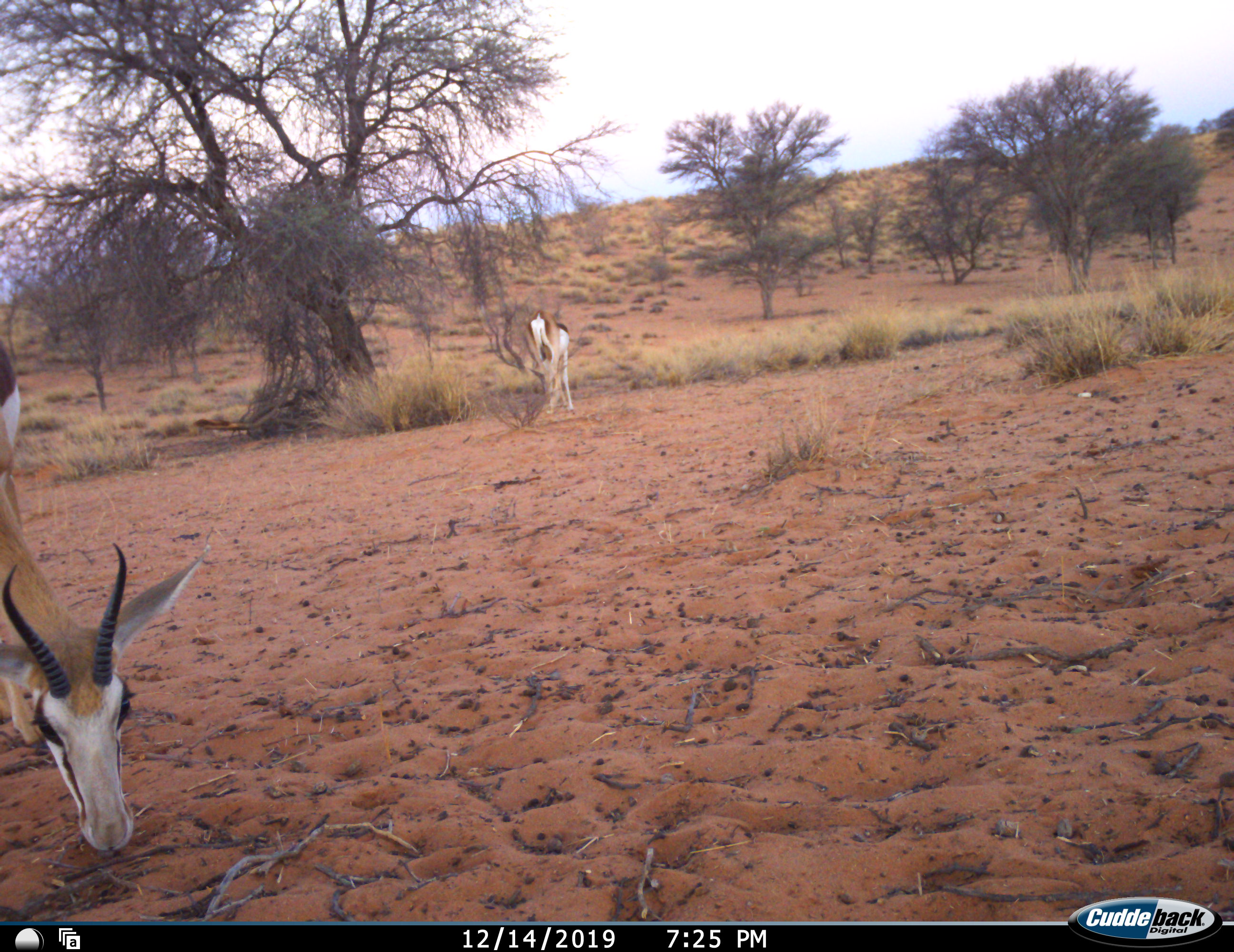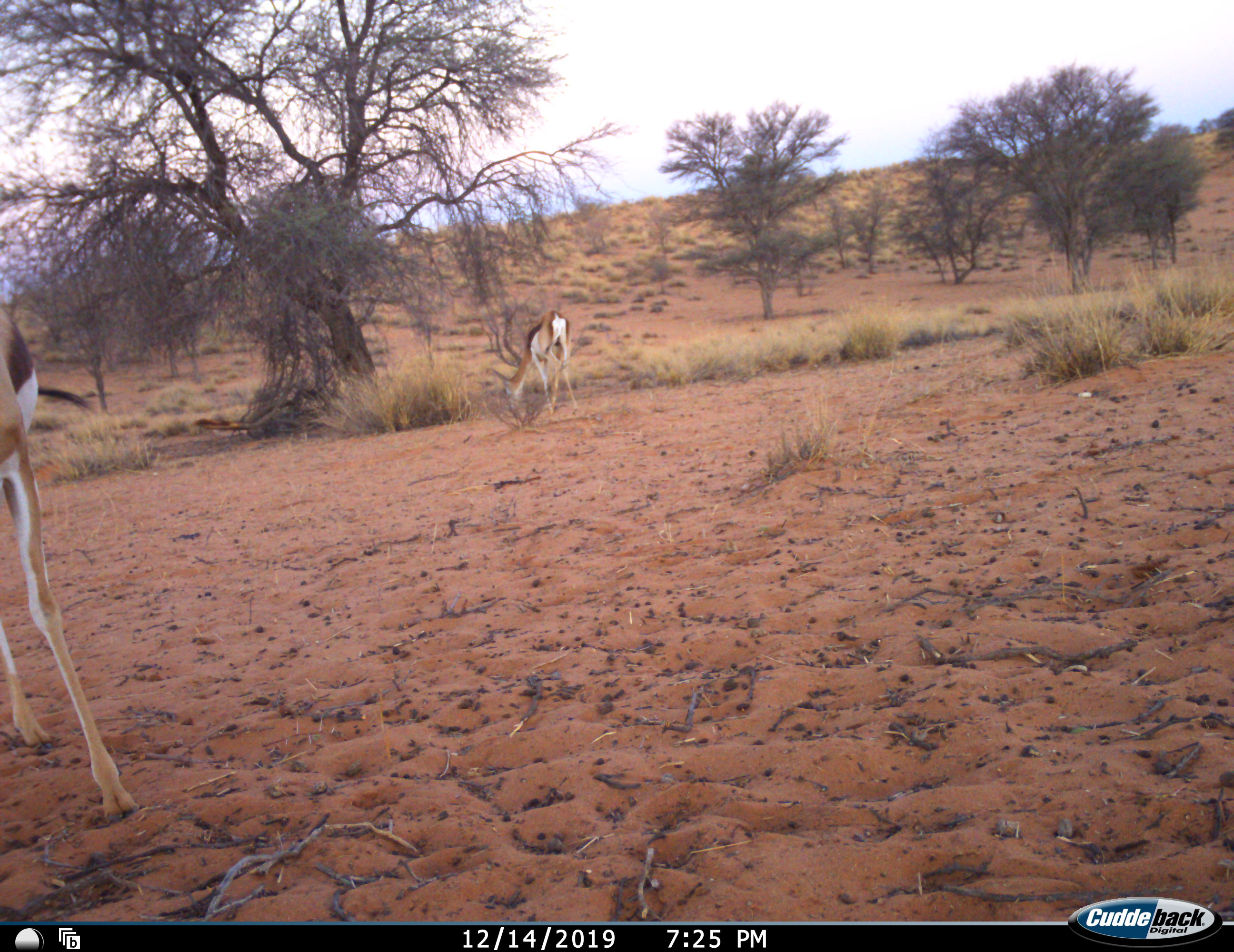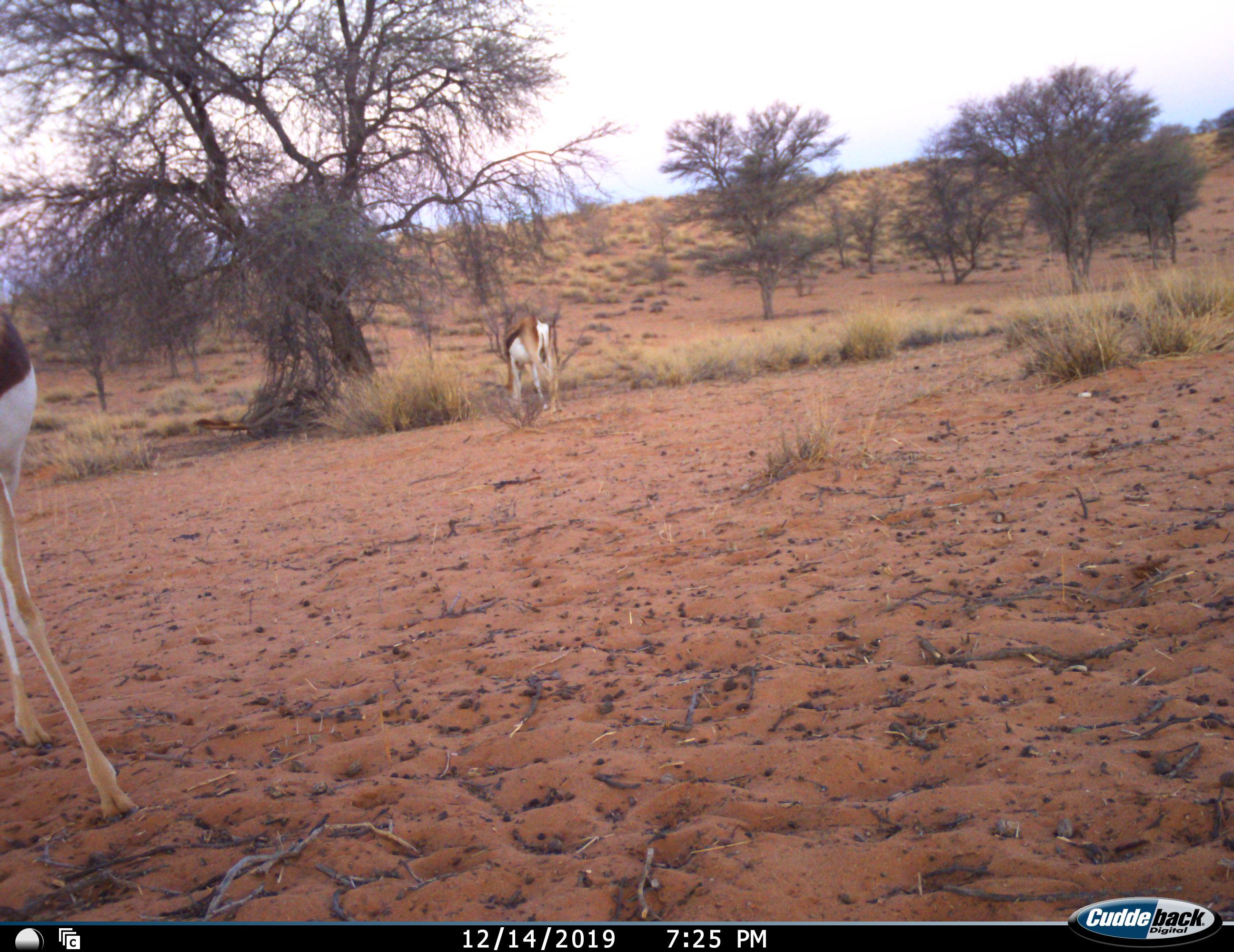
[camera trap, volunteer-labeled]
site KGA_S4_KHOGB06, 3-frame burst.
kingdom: Animalia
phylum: Chordata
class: Mammalia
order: Artiodactyla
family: Bovidae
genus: Antidorcas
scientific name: Antidorcas marsupialis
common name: springbok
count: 2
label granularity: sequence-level